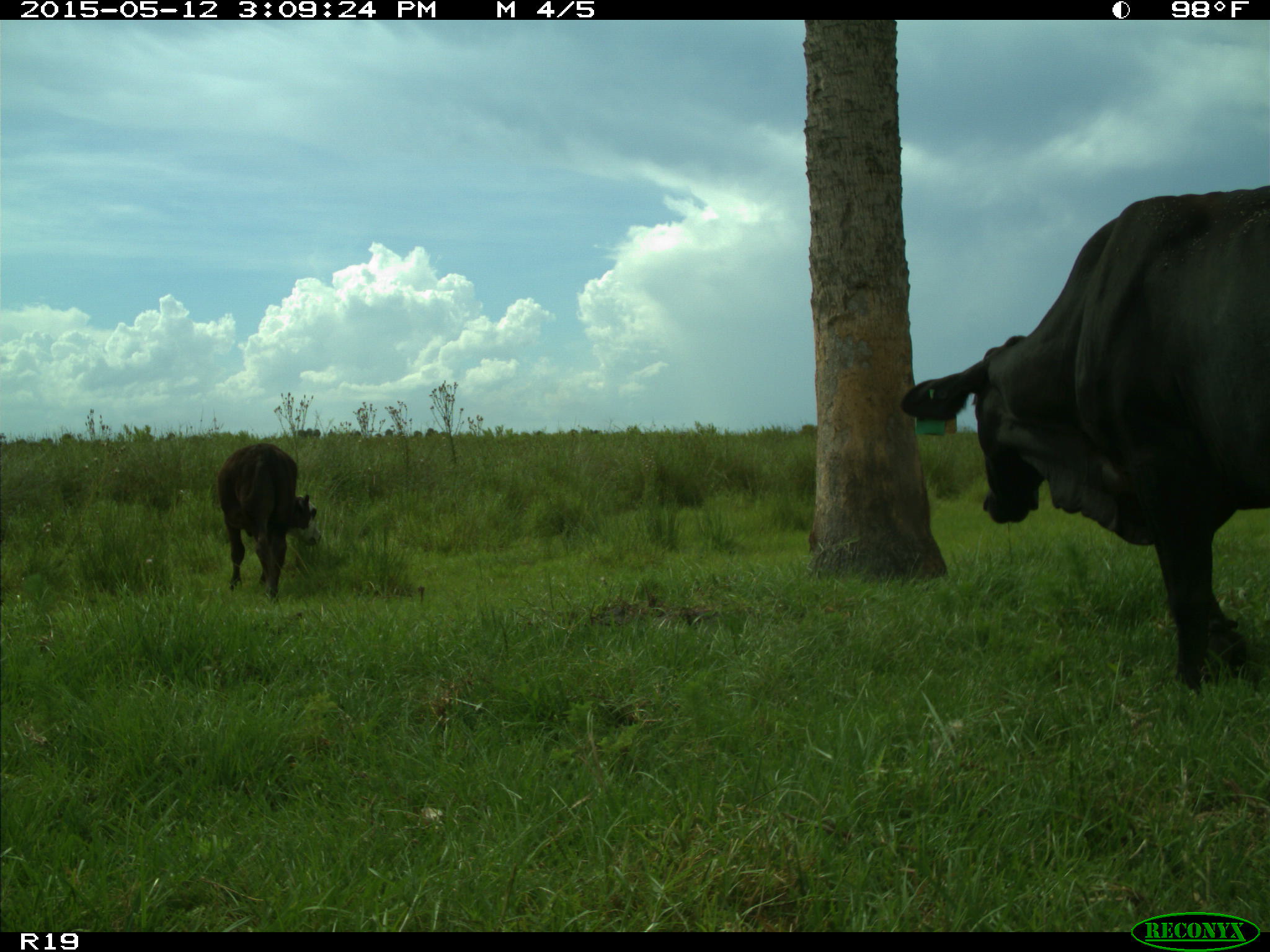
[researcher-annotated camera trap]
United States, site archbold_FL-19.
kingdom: Animalia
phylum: Chordata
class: Mammalia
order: Artiodactyla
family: Bovidae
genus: Bos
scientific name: Bos taurus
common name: domestic cow